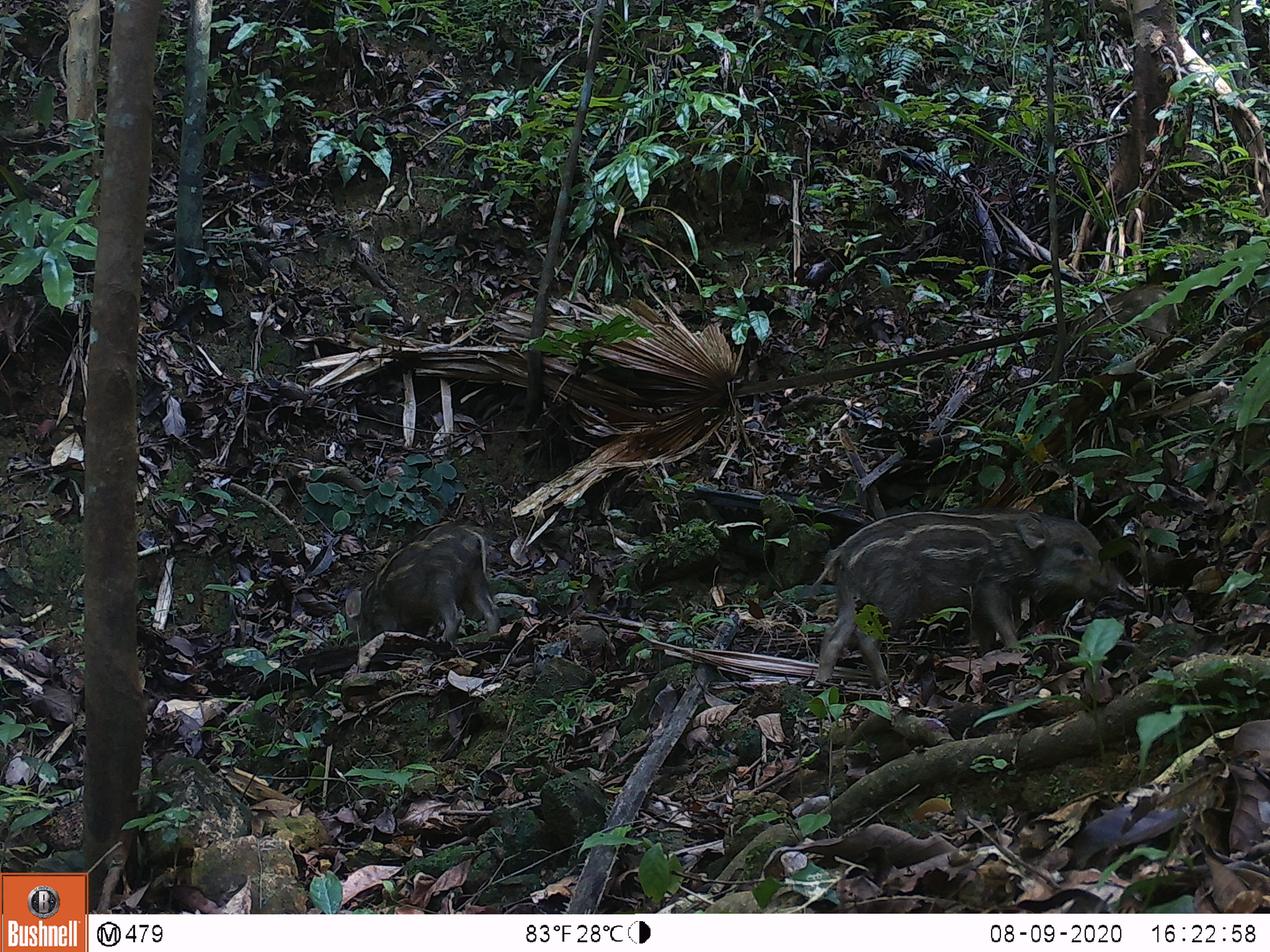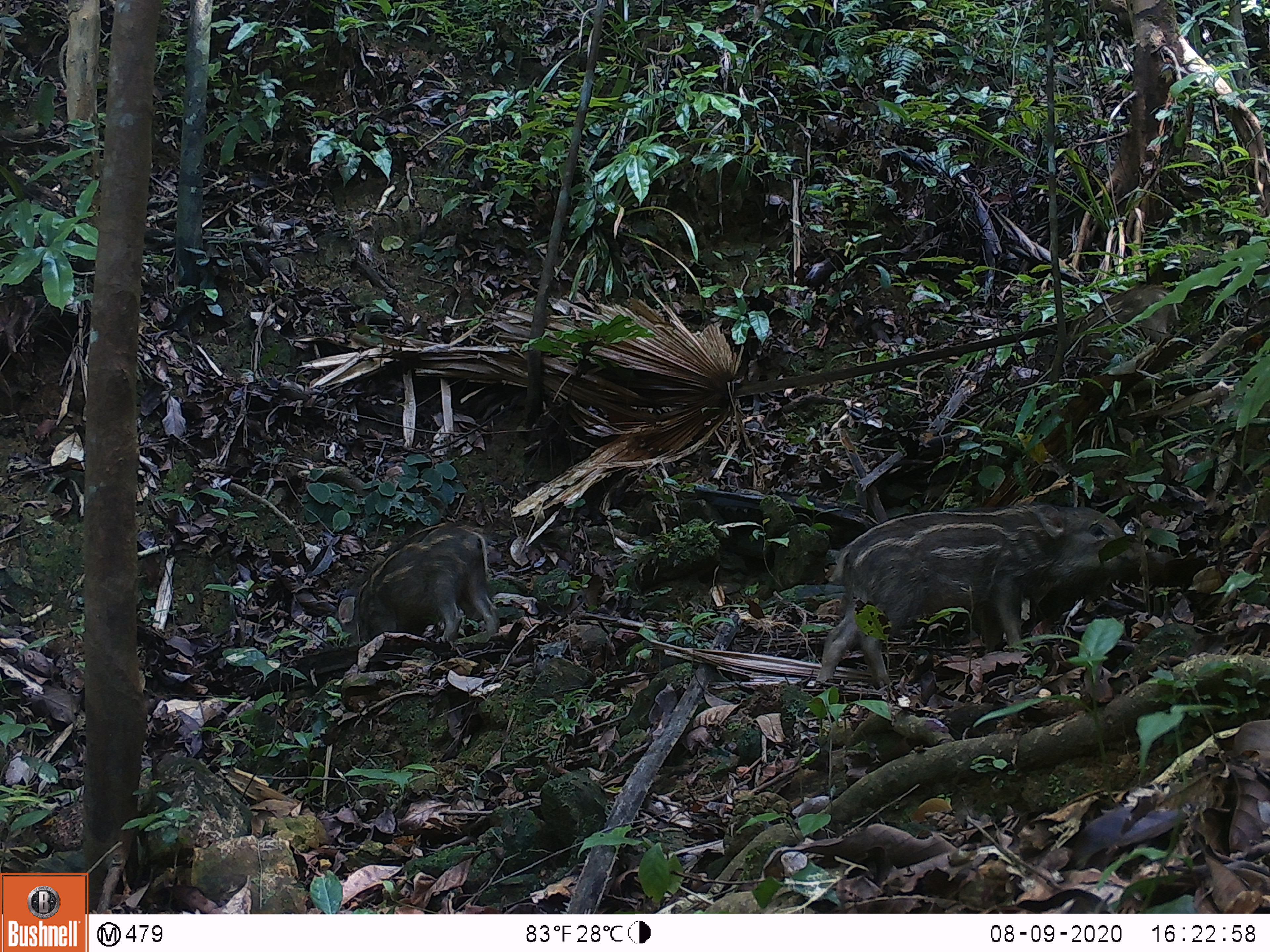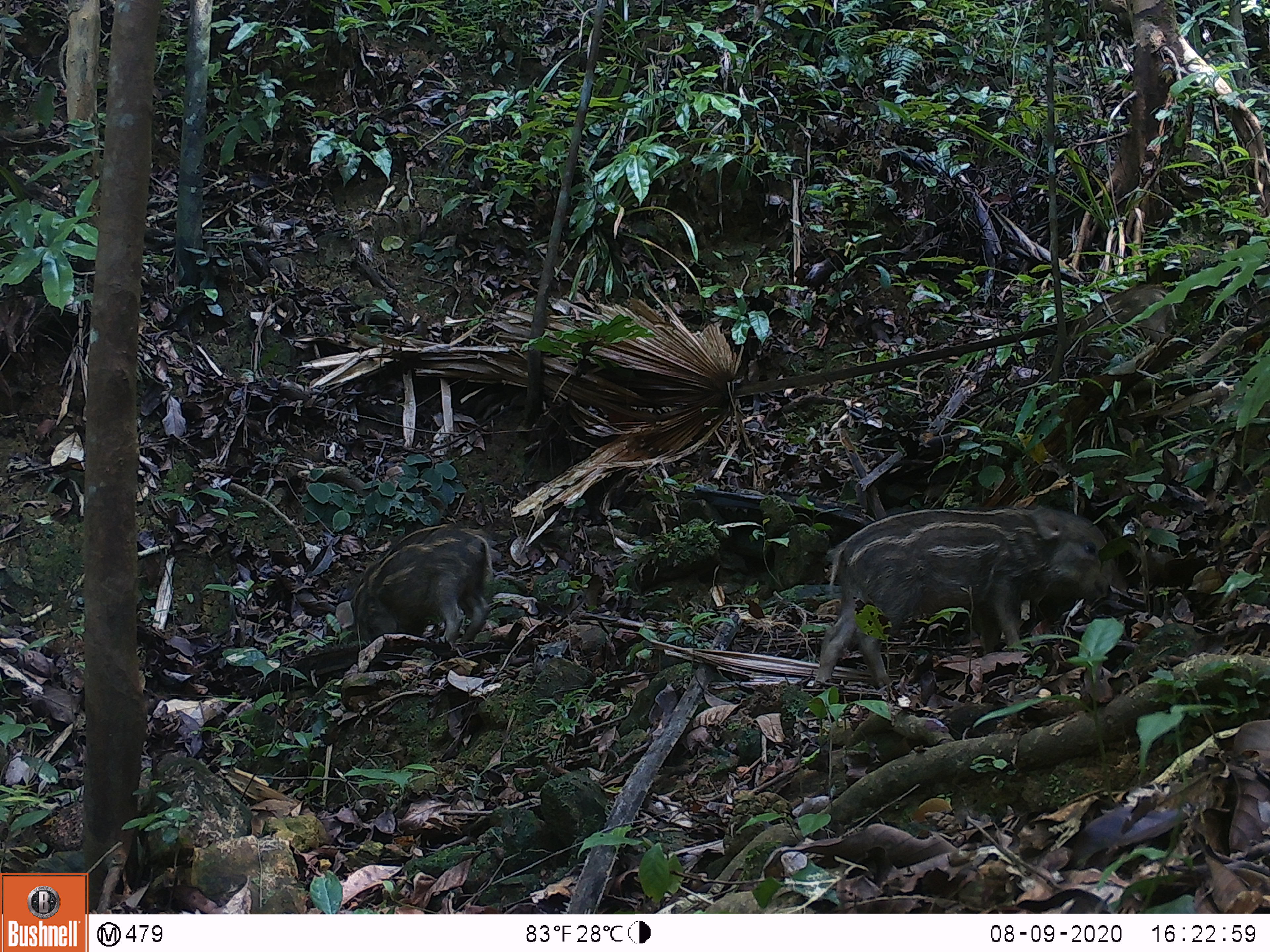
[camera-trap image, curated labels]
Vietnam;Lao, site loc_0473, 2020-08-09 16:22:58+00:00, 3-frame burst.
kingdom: Animalia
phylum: Chordata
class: Mammalia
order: Artiodactyla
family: Suidae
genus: Sus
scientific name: Sus scrofa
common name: eurasian wild pig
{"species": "eurasian wild pig (Sus scrofa)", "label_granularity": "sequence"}